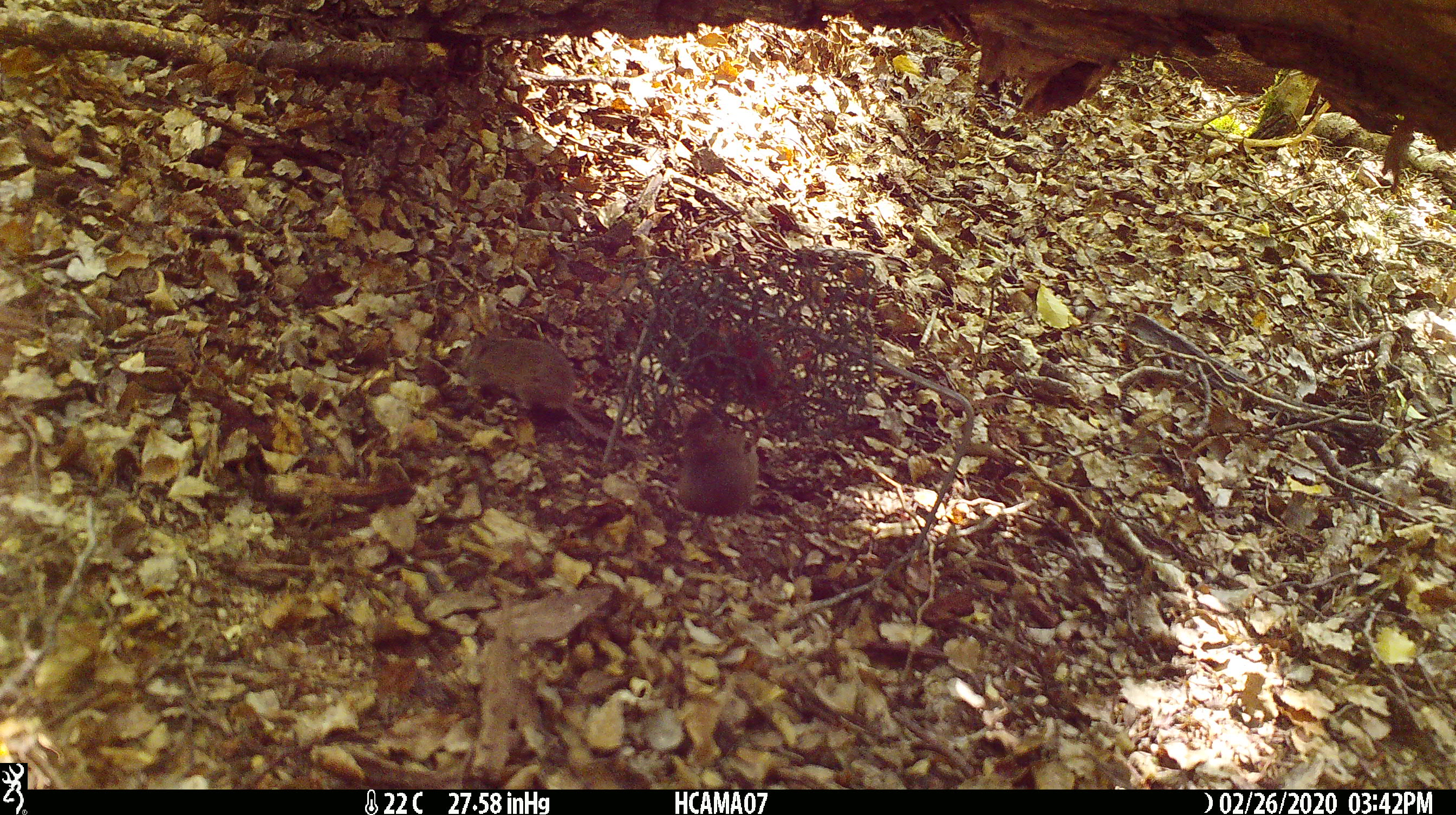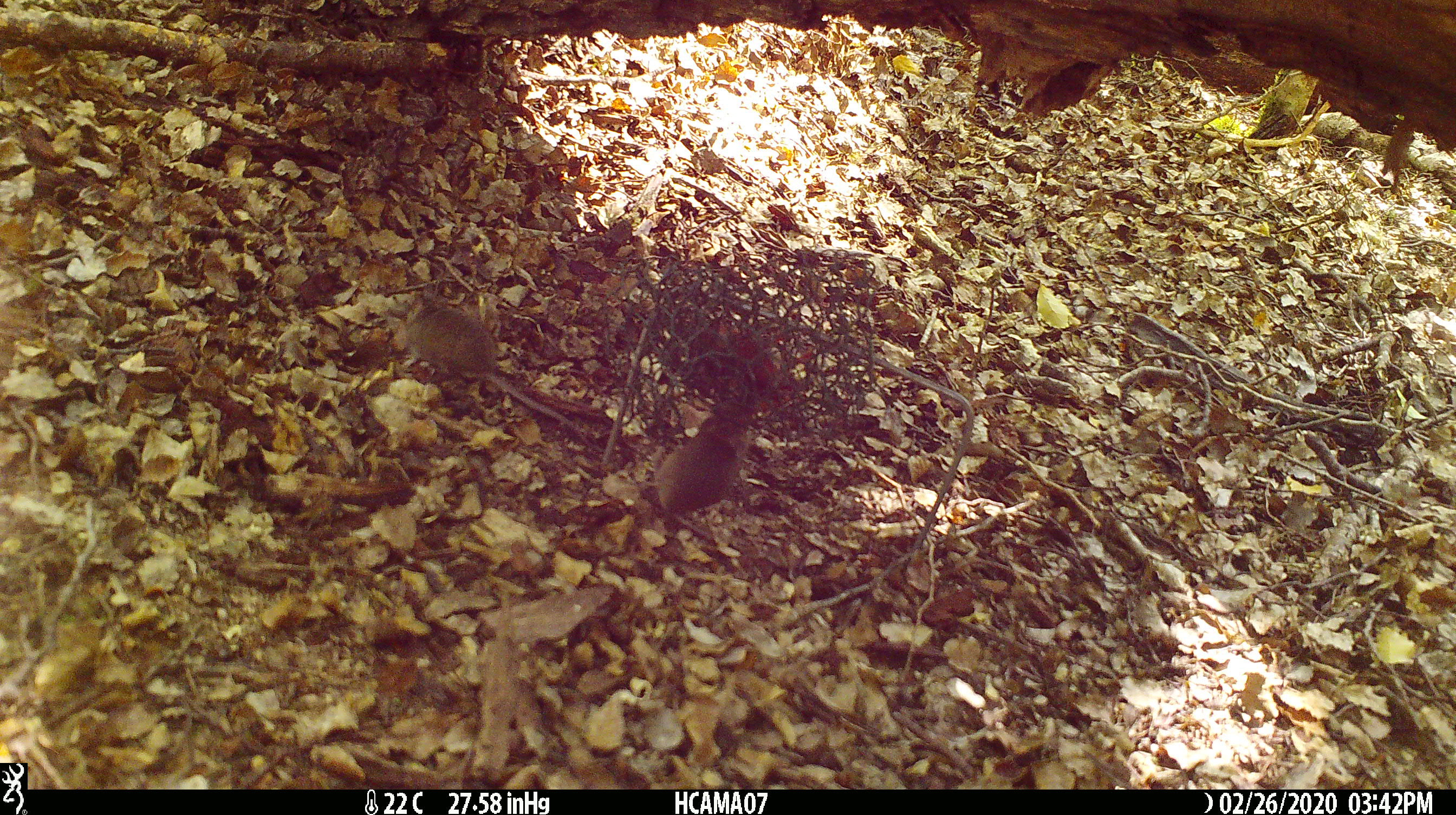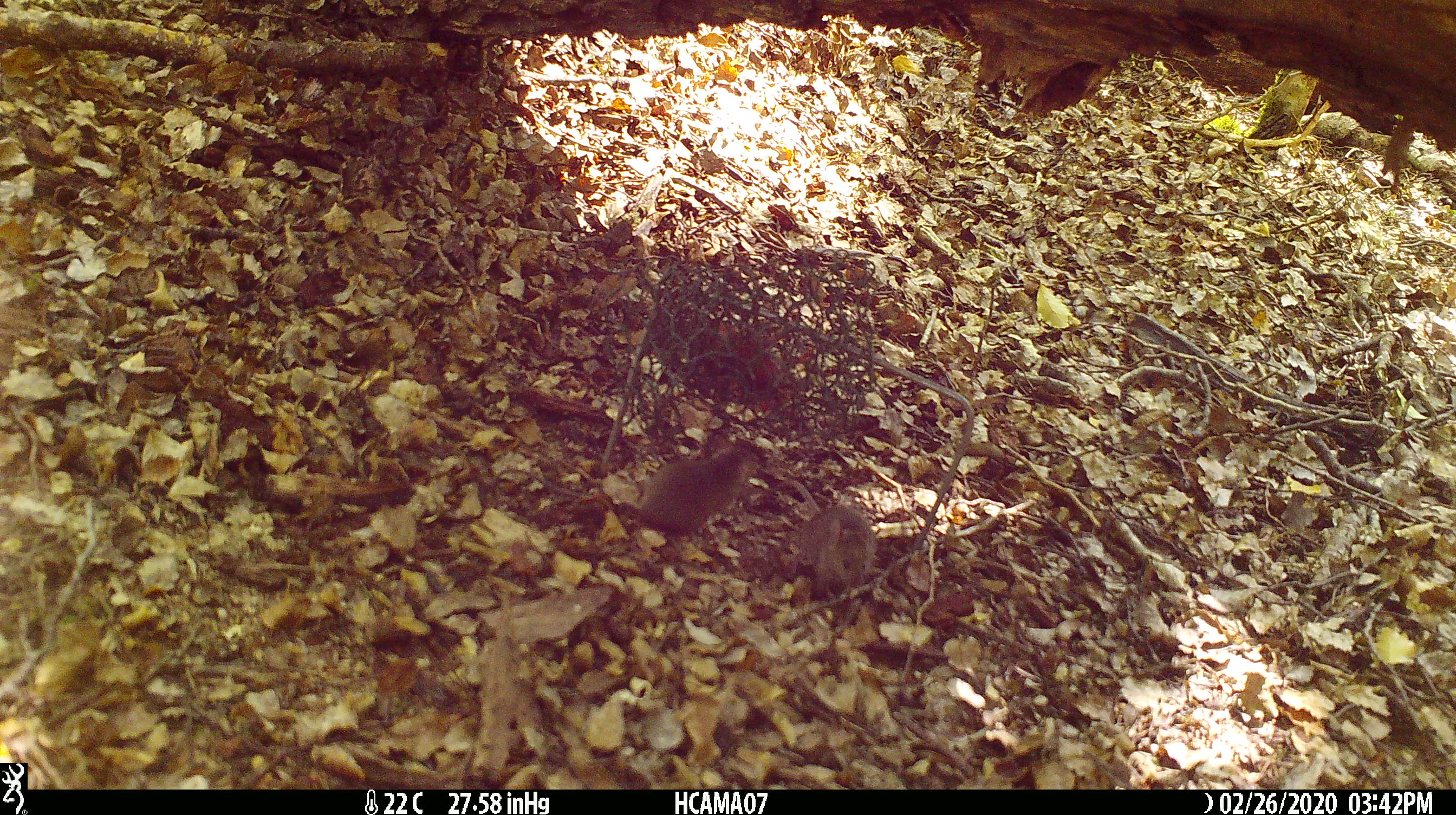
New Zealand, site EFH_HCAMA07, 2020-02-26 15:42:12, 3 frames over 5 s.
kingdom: Animalia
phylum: Chordata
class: Mammalia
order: Rodentia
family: Muridae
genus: Mus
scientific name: Mus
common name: mouse